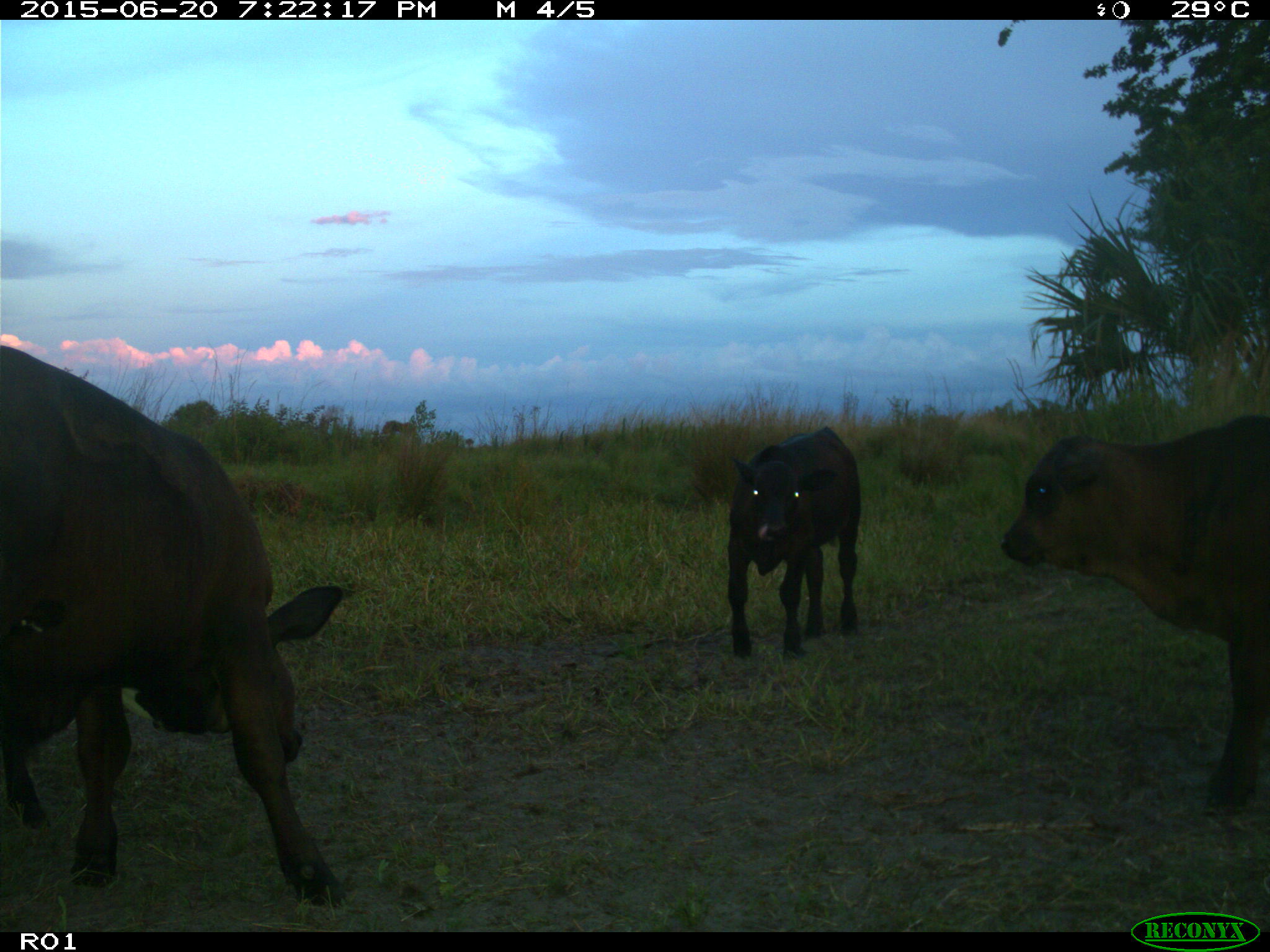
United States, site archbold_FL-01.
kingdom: Animalia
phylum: Chordata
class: Mammalia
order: Artiodactyla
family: Bovidae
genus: Bos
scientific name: Bos taurus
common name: domestic cow